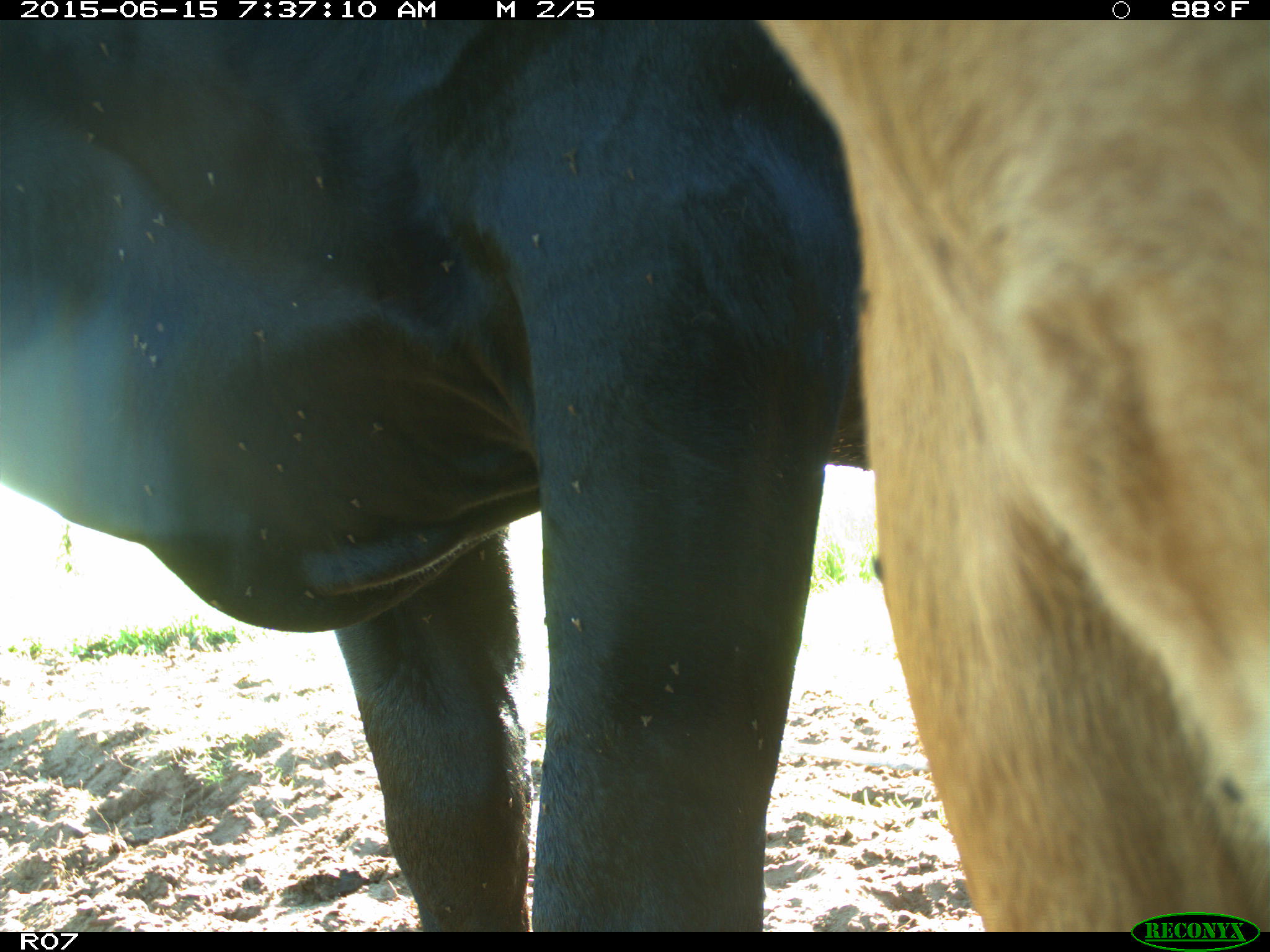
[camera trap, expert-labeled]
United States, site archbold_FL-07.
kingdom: Animalia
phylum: Chordata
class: Mammalia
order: Artiodactyla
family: Bovidae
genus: Bos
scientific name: Bos taurus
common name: domestic cow